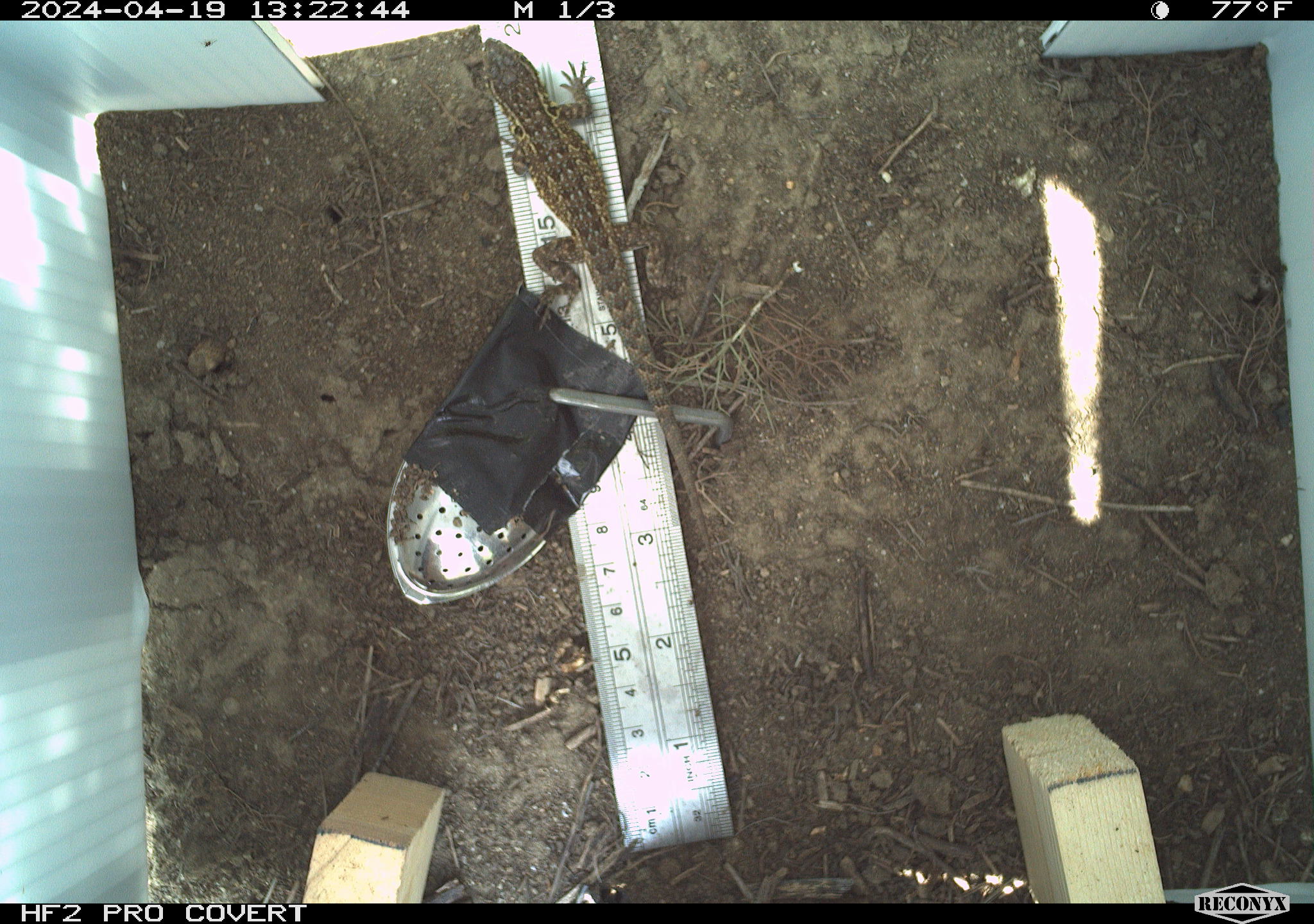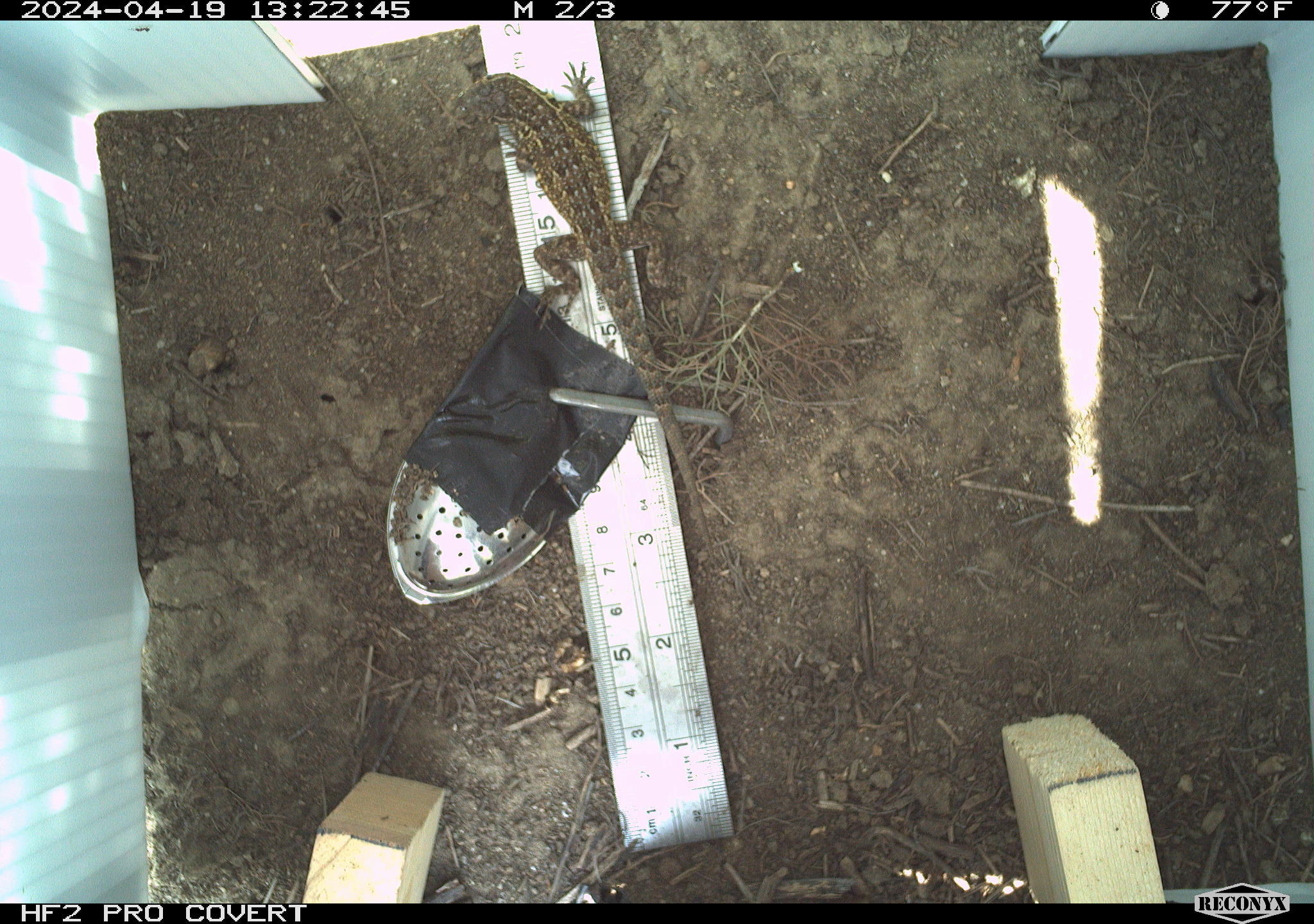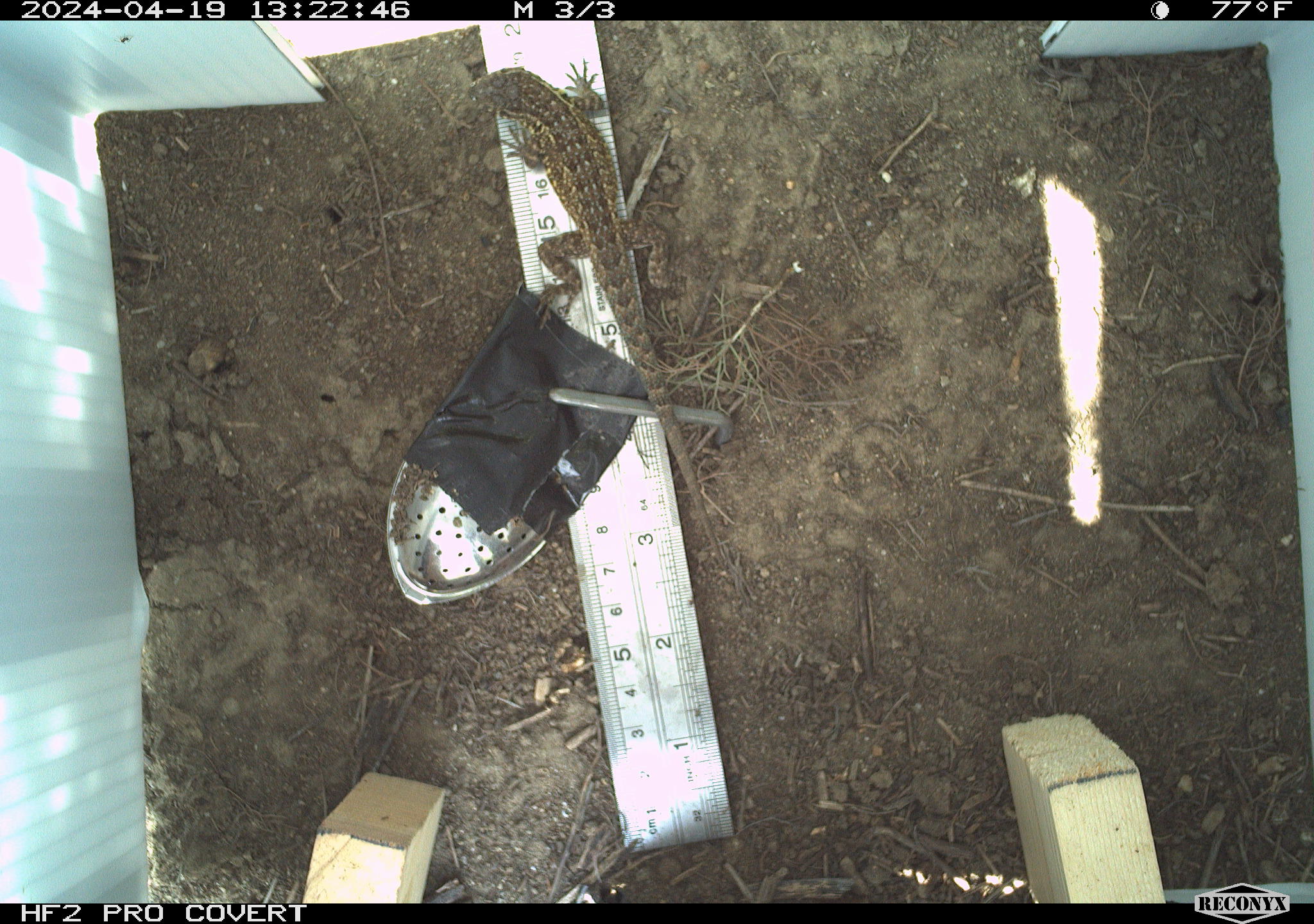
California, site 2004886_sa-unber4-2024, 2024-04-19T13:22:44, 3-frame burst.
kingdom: Animalia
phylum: Chordata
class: Reptilia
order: Squamata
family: Phrynosomatidae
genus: Sceloporus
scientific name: Sceloporus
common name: spiny lizards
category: sceloporus species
Sceloporus species (spiny lizards) (Sceloporus).